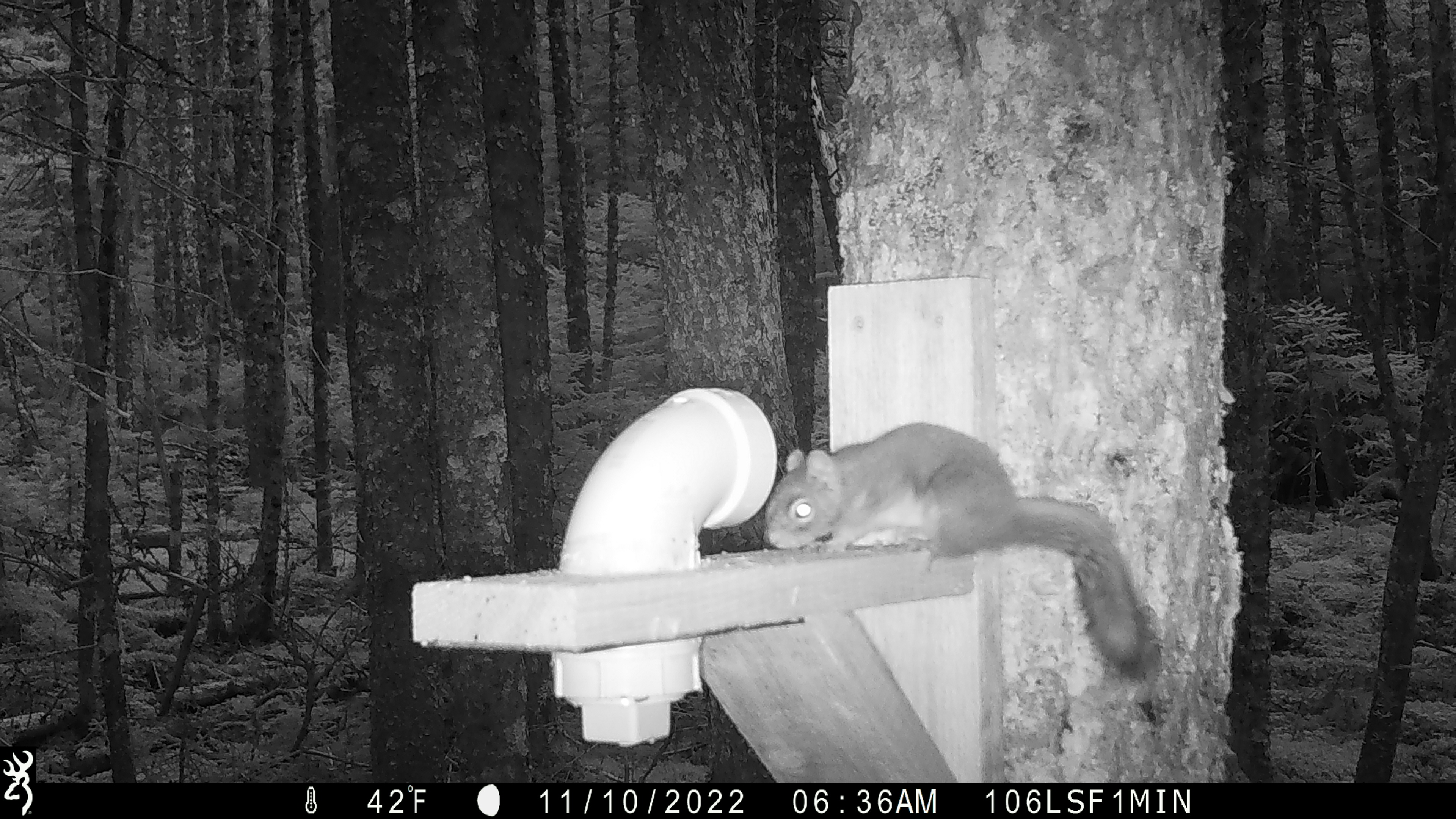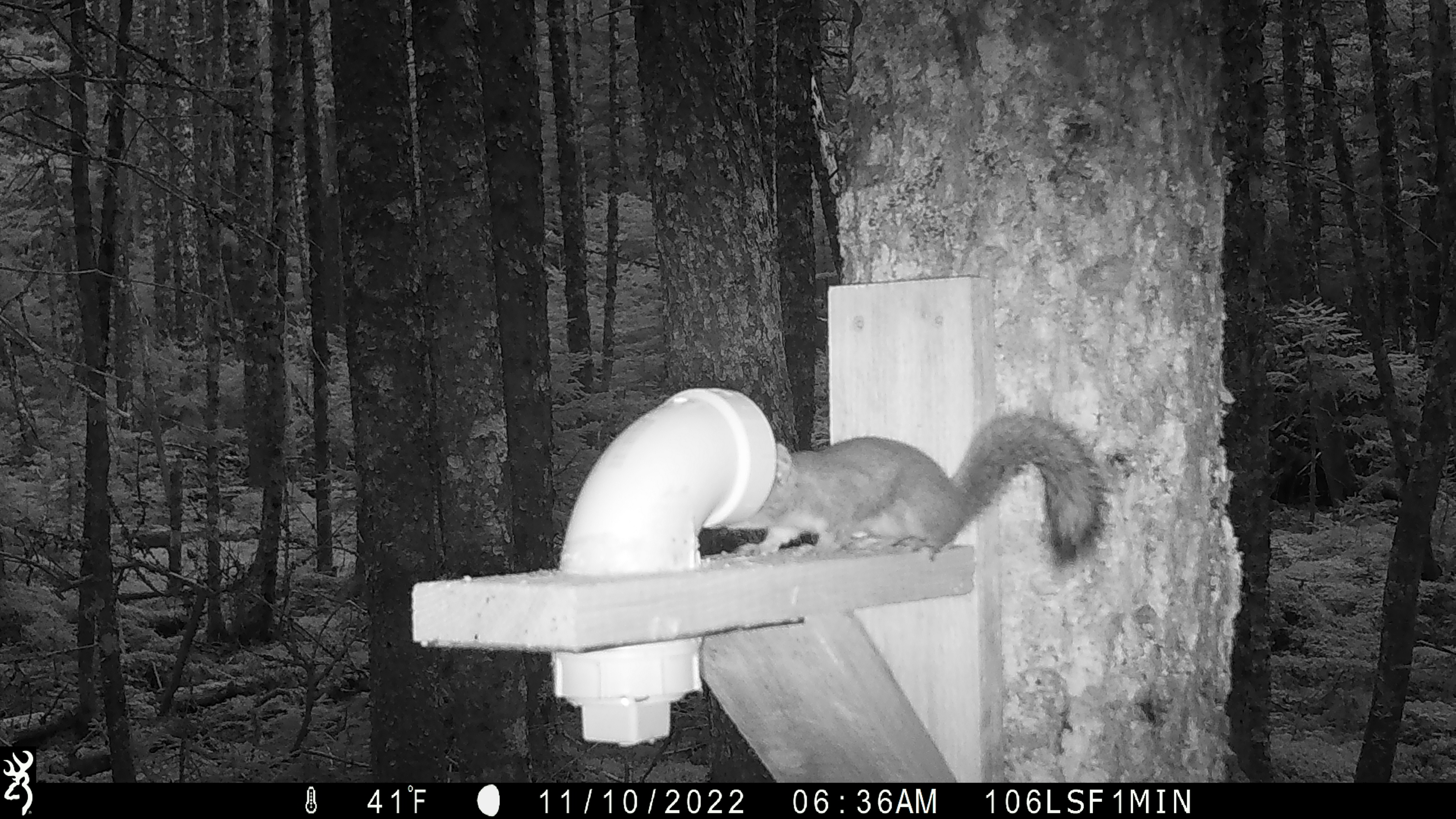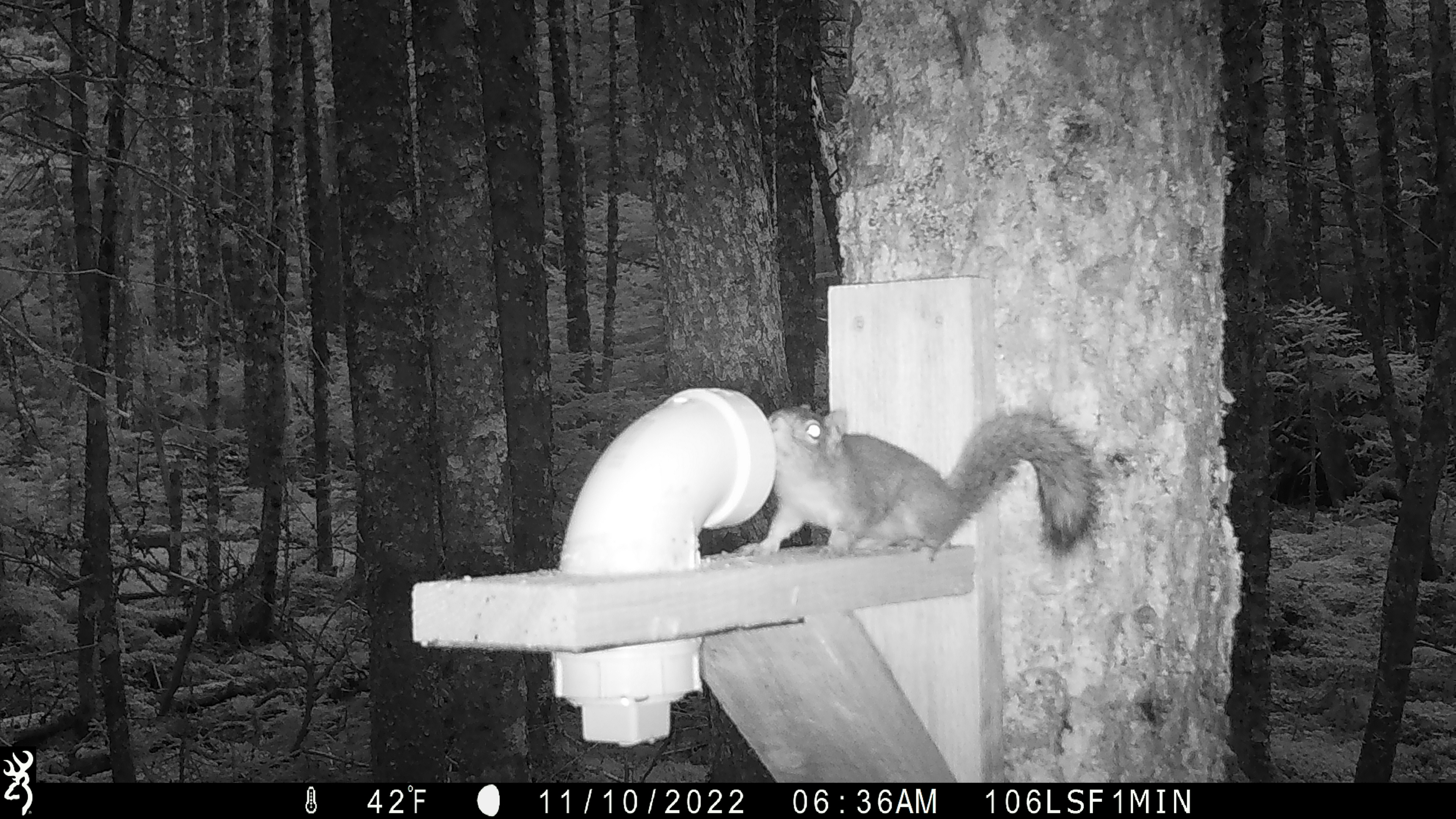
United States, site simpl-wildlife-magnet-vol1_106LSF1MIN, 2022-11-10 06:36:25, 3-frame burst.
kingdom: Animalia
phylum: Chordata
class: Mammalia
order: Rodentia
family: Sciuridae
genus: Tamiasciurus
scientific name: Tamiasciurus hudsonicus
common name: red squirrel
Red squirrel (Tamiasciurus hudsonicus).